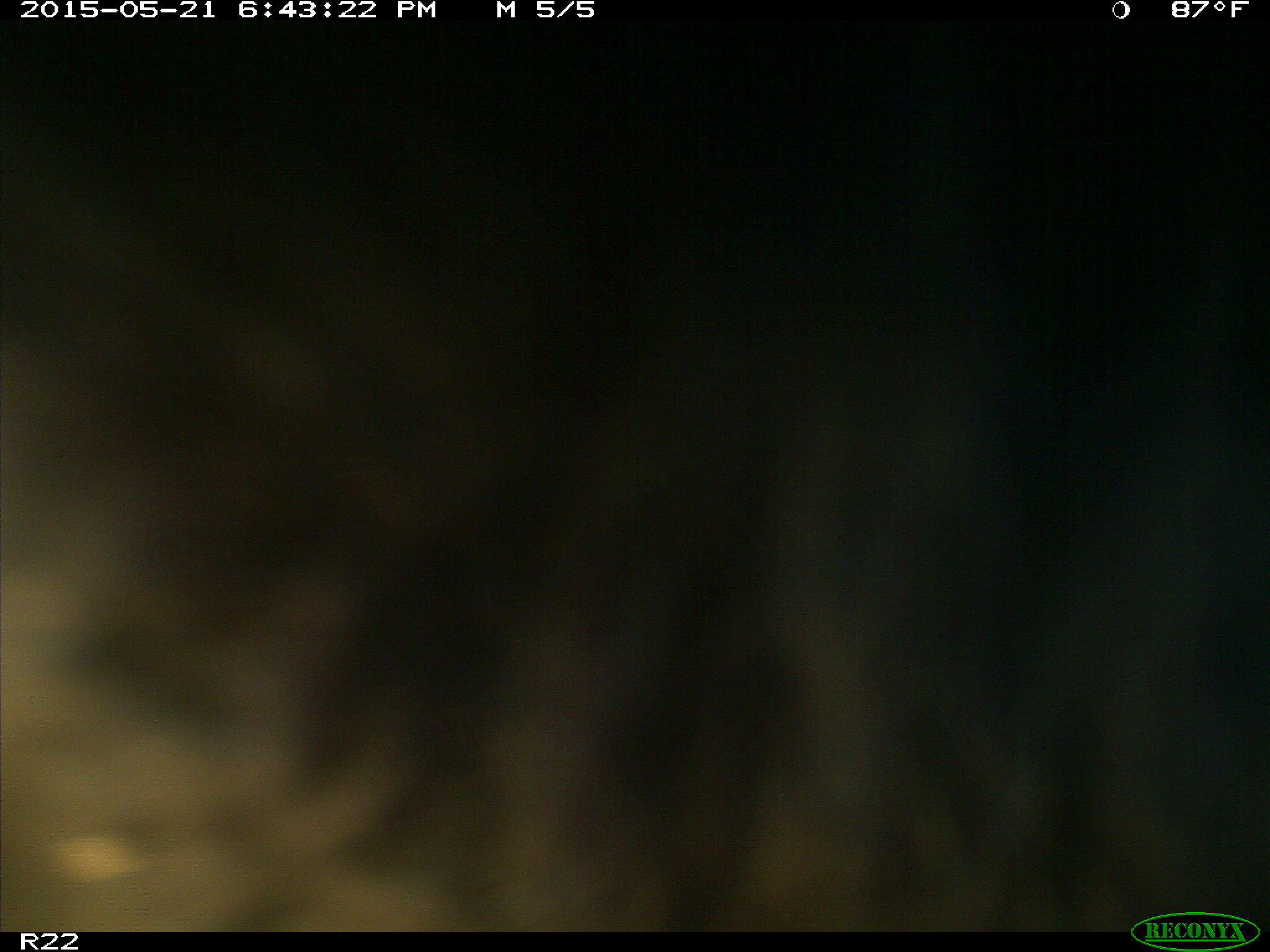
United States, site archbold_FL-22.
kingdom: Animalia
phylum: Chordata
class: Mammalia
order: Artiodactyla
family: Bovidae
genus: Bos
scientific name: Bos taurus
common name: domestic cow